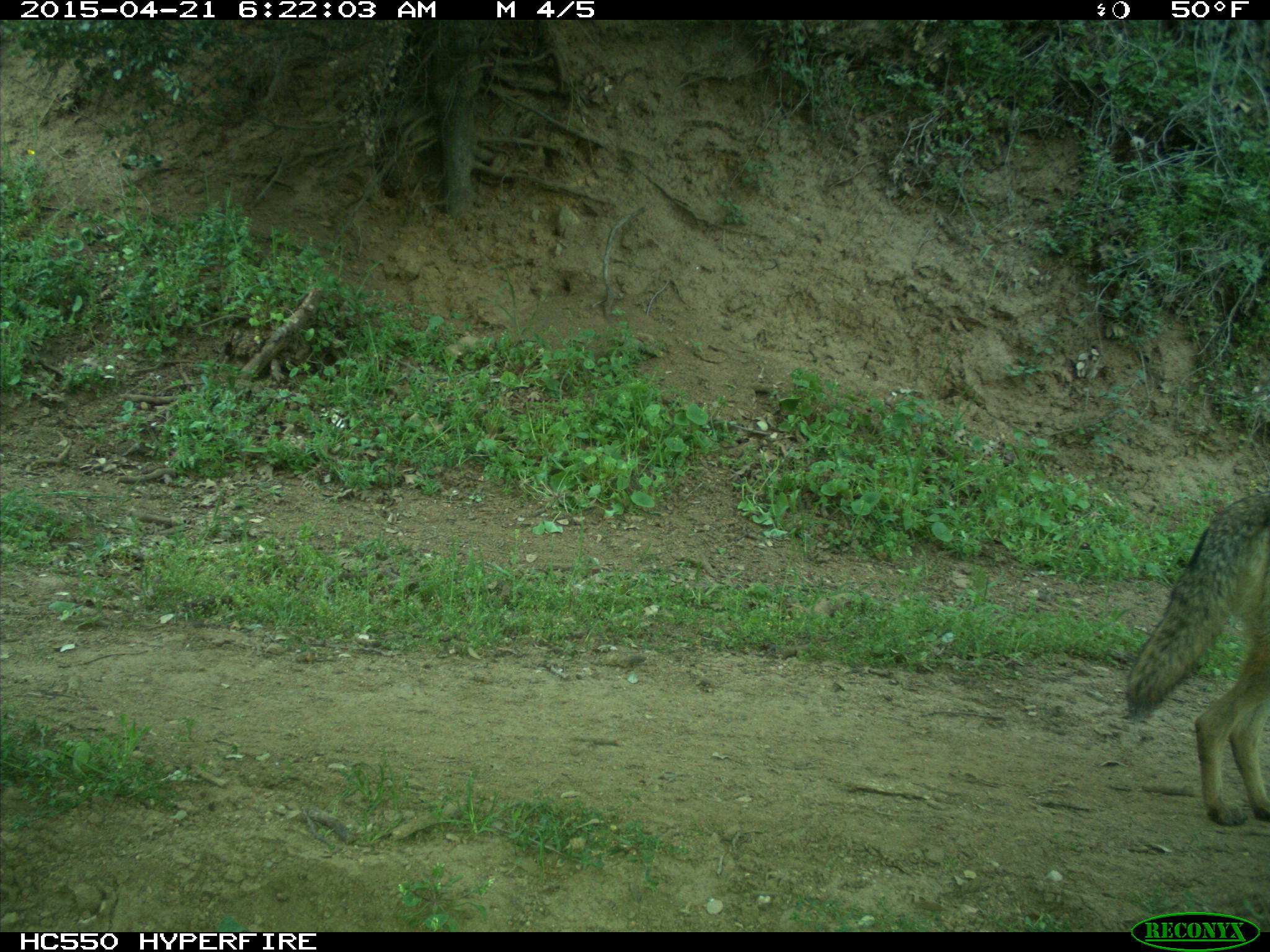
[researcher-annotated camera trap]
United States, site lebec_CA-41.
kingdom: Animalia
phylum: Chordata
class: Mammalia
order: Carnivora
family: Canidae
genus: Canis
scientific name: Canis latrans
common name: coyote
Canis latrans (coyote).